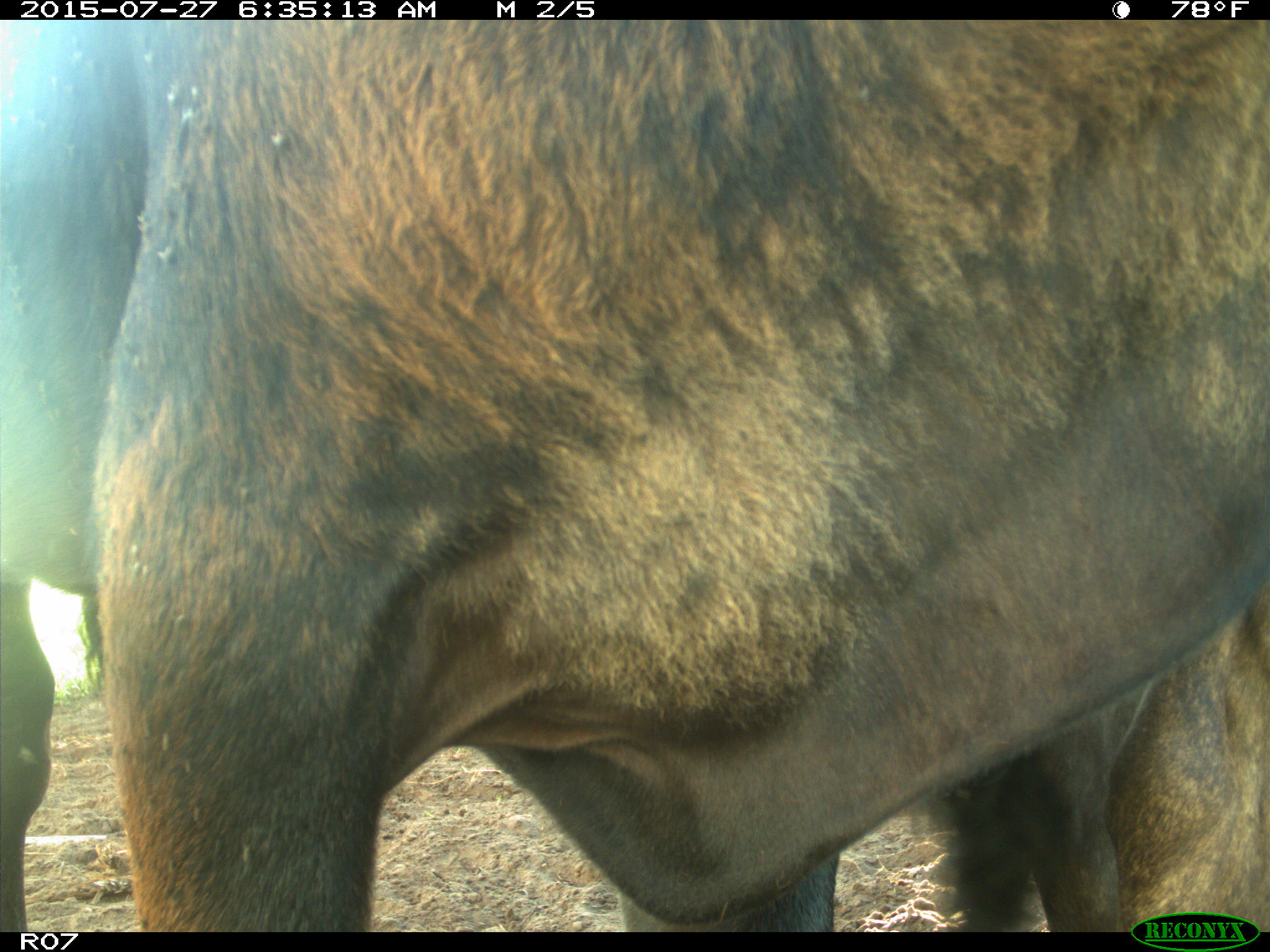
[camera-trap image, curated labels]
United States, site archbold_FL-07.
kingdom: Animalia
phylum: Chordata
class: Mammalia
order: Artiodactyla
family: Bovidae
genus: Bos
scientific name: Bos taurus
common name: domestic cow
Bos taurus (domestic cow).